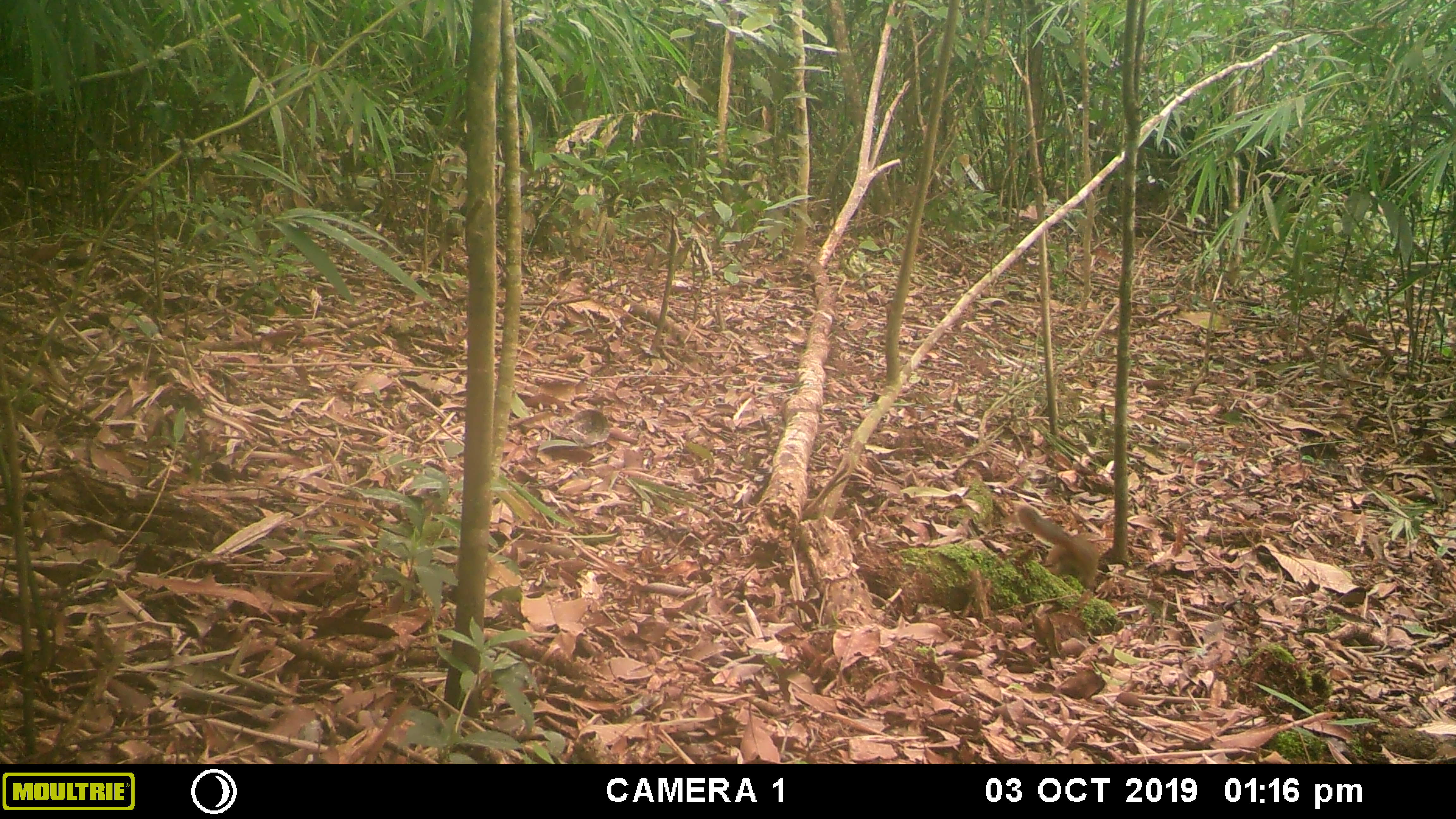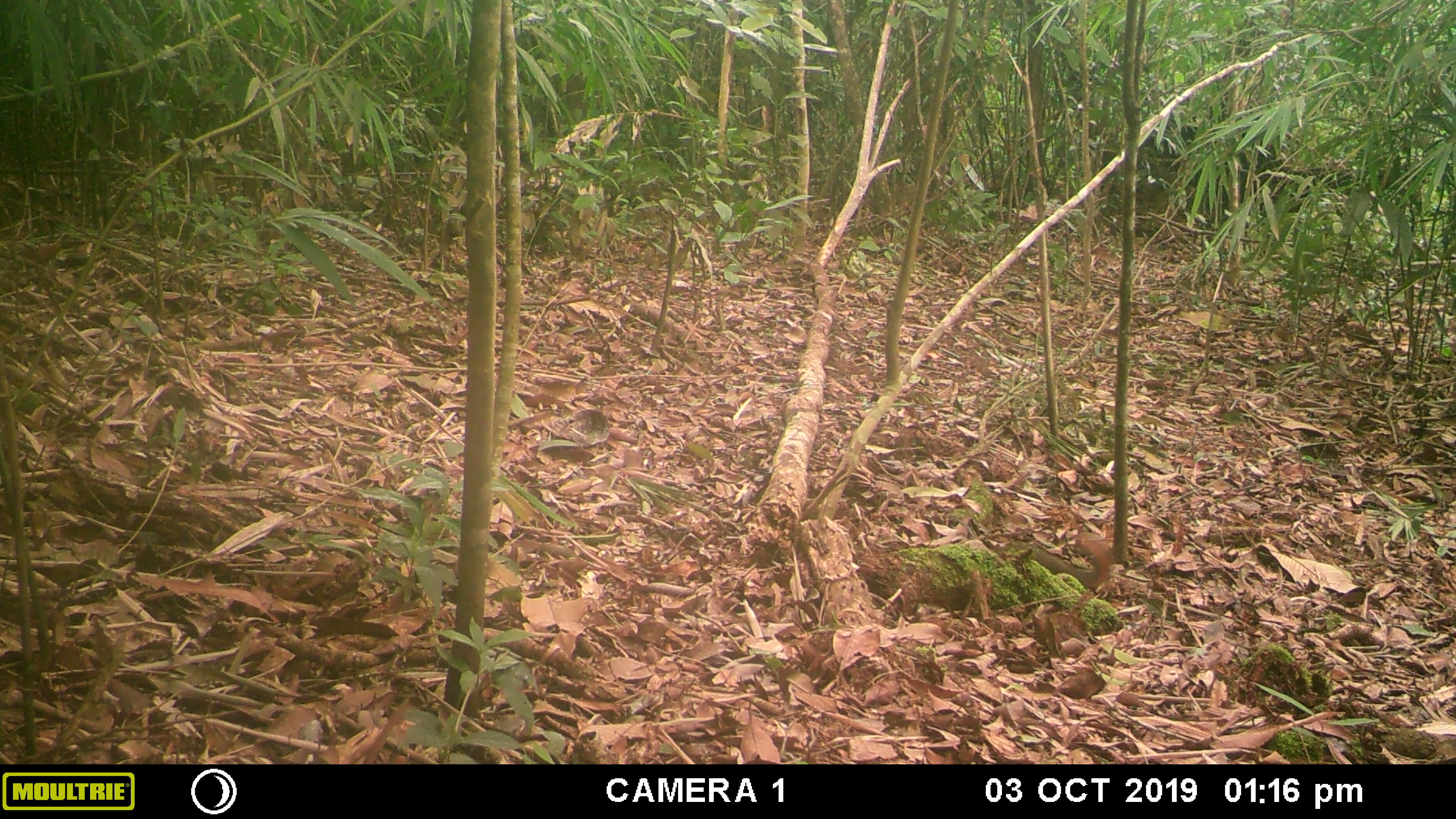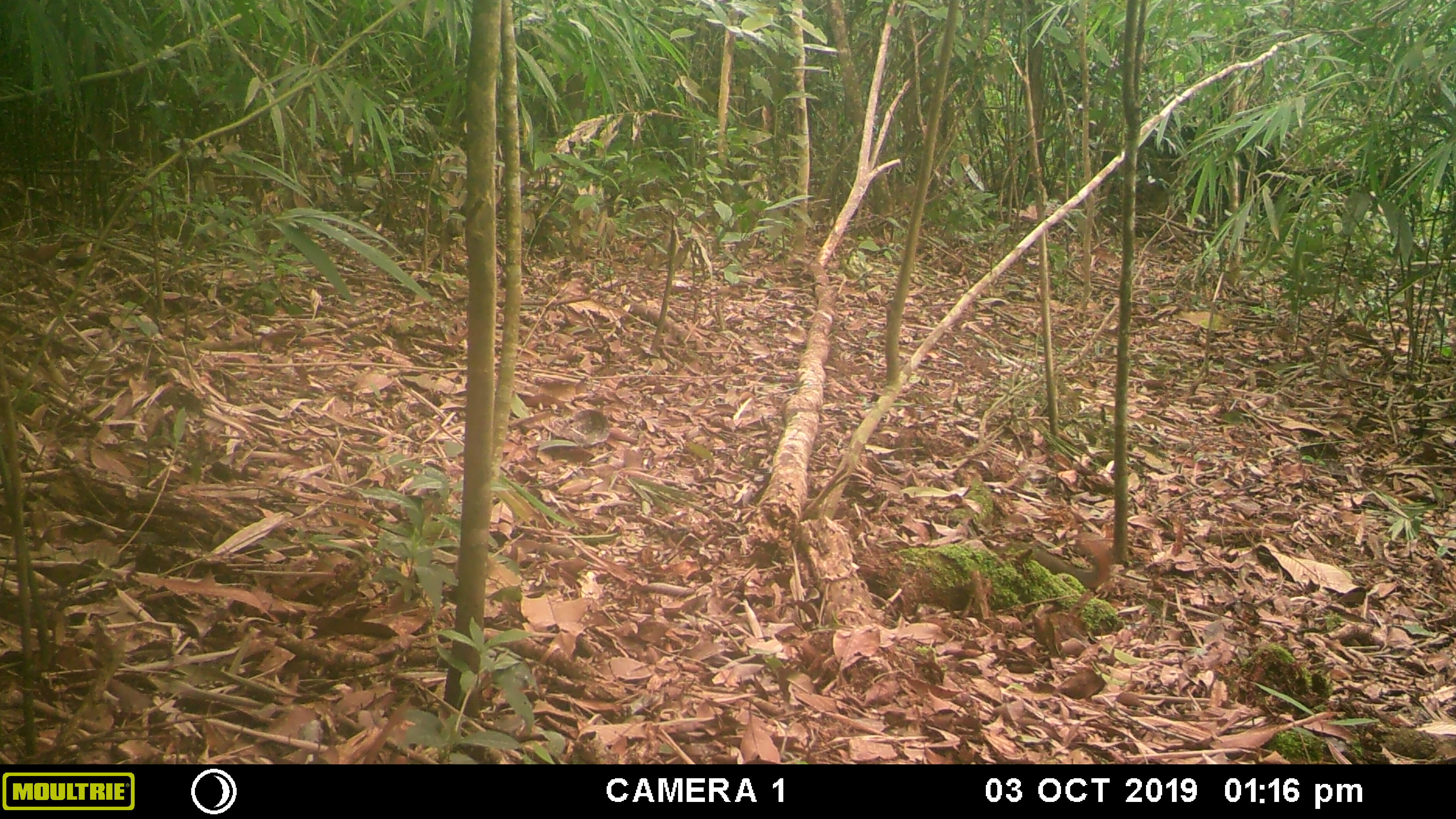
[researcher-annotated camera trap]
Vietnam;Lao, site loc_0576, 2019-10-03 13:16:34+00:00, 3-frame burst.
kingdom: Animalia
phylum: Chordata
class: Mammalia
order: Rodentia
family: Sciuridae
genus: Dremomys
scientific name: Dremomys rufigenis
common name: red-cheeked squirrel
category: red cheeked squirrel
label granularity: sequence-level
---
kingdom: Animalia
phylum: Chordata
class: Mammalia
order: Scandentia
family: Tupaiidae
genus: Tupaia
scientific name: Tupaia belangeri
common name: northern treeshrew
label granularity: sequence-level